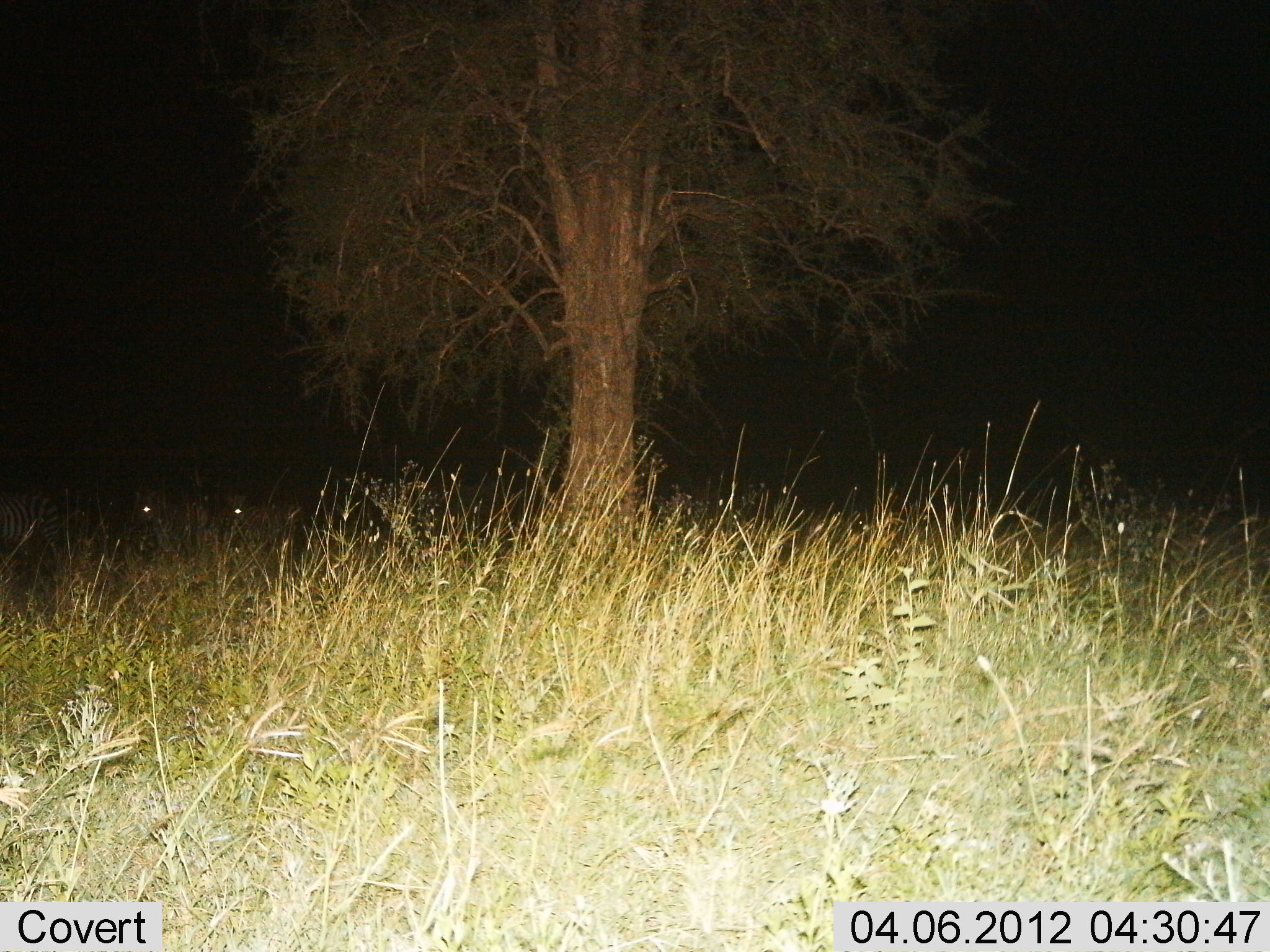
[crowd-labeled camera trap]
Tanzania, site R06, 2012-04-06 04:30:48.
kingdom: Animalia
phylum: Chordata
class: Mammalia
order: Perissodactyla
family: Equidae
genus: Equus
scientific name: Equus quagga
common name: plains zebra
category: zebra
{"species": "zebra (plains zebra) (Equus quagga)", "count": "3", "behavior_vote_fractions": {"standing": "75%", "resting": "0%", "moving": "25%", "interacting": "0%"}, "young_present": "0%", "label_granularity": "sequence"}